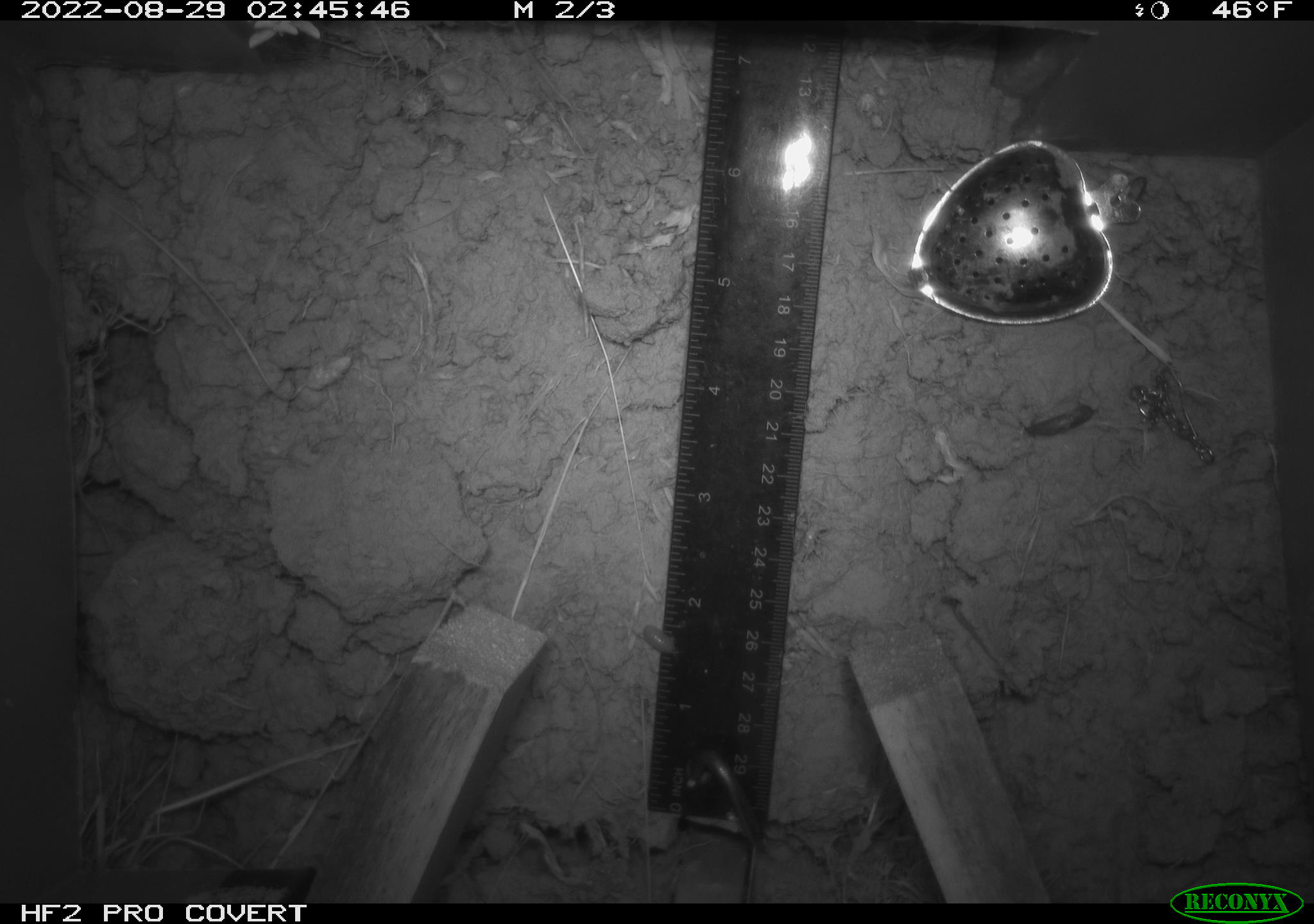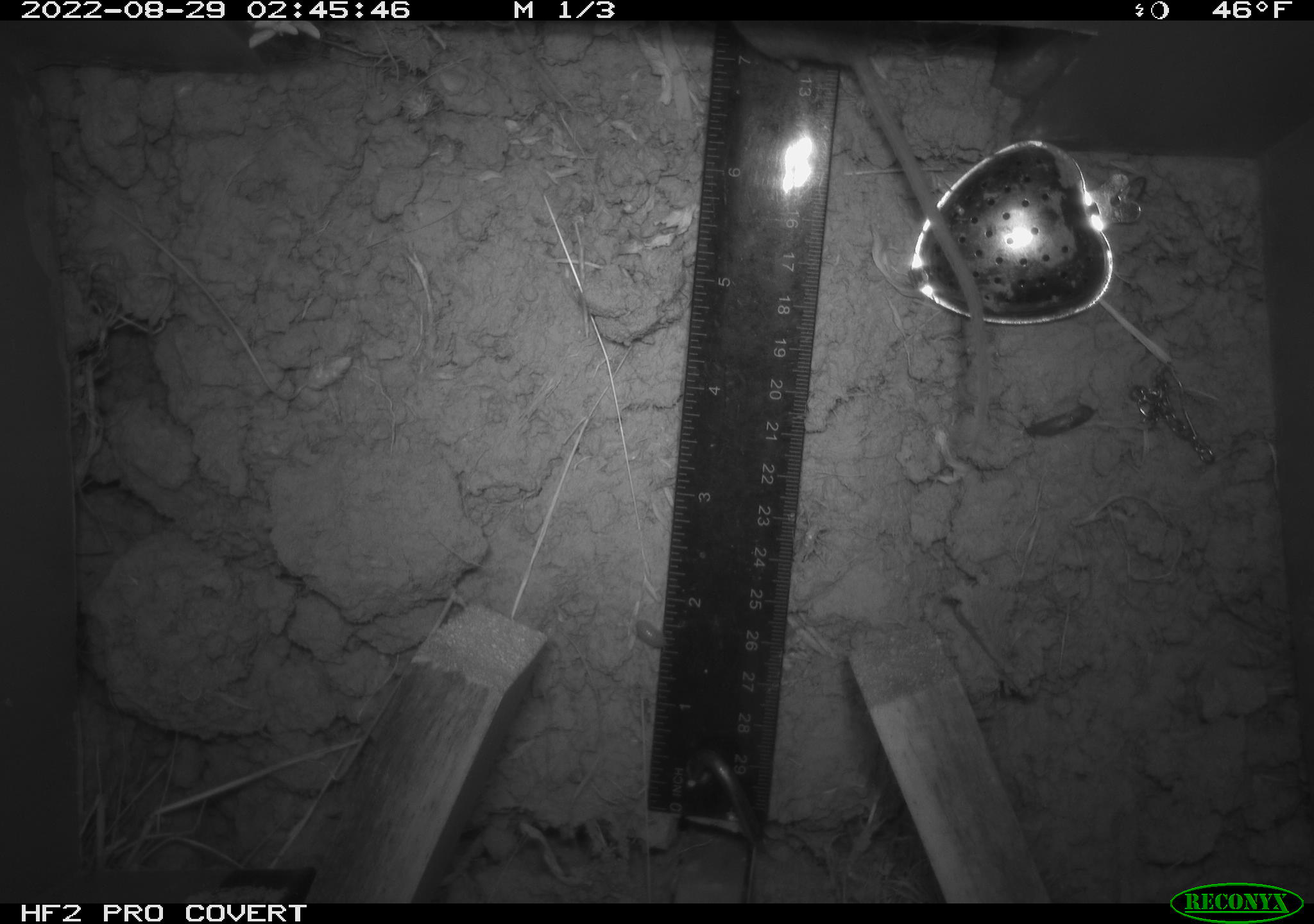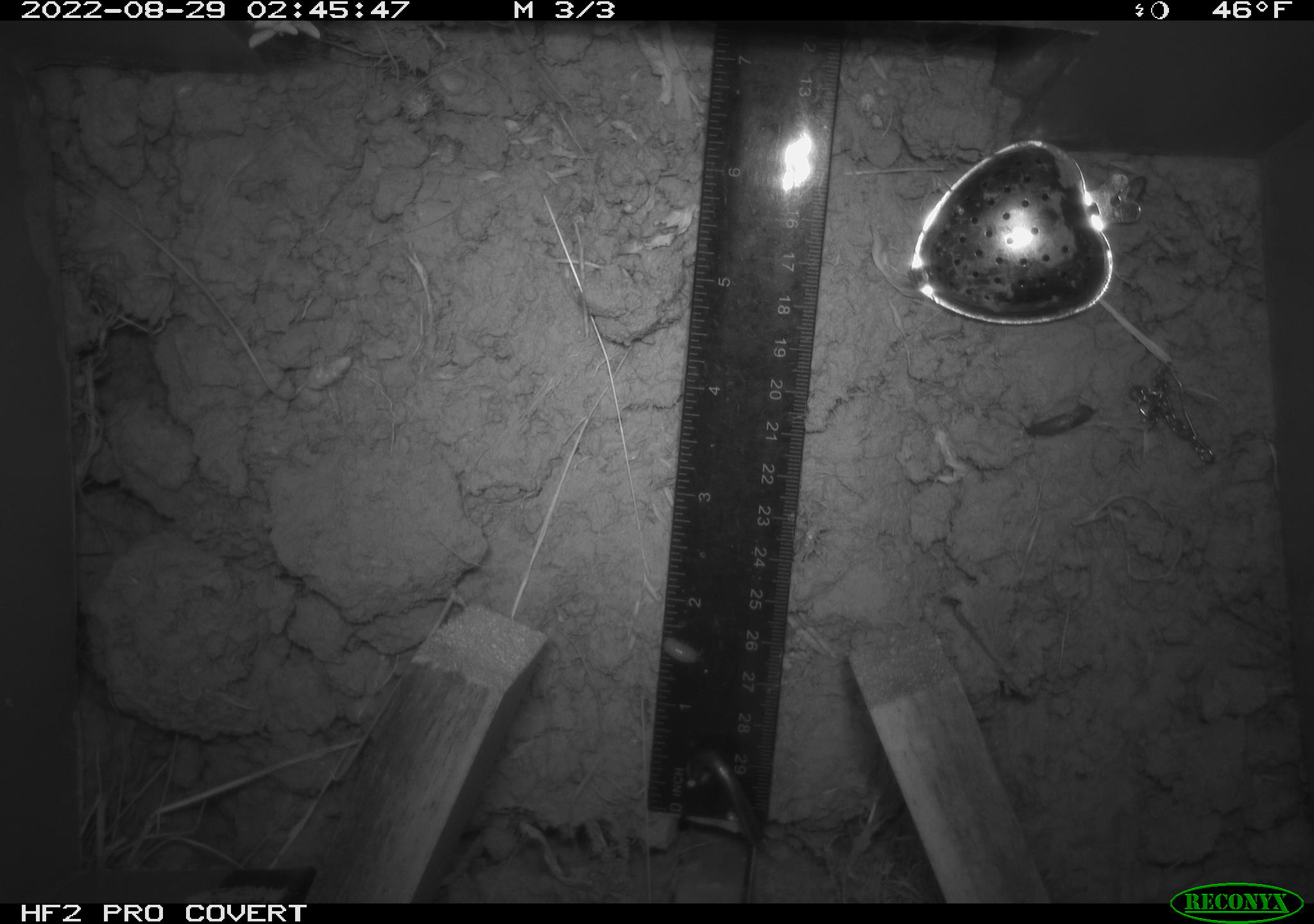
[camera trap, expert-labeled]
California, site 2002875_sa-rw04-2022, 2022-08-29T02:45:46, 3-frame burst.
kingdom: Animalia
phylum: Chordata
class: Mammalia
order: Rodentia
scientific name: Rodentia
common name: mouse species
Mouse species (Rodentia).